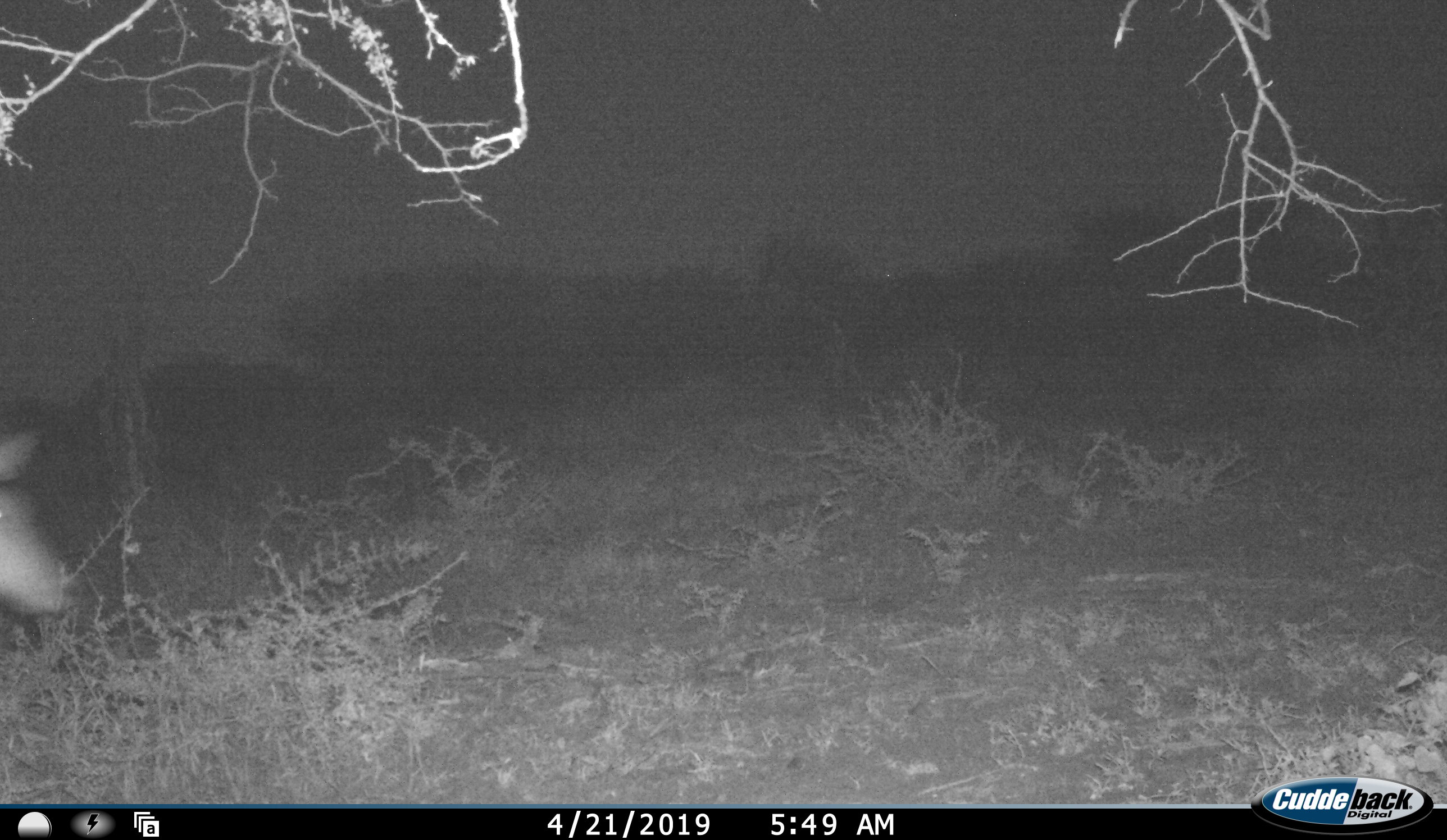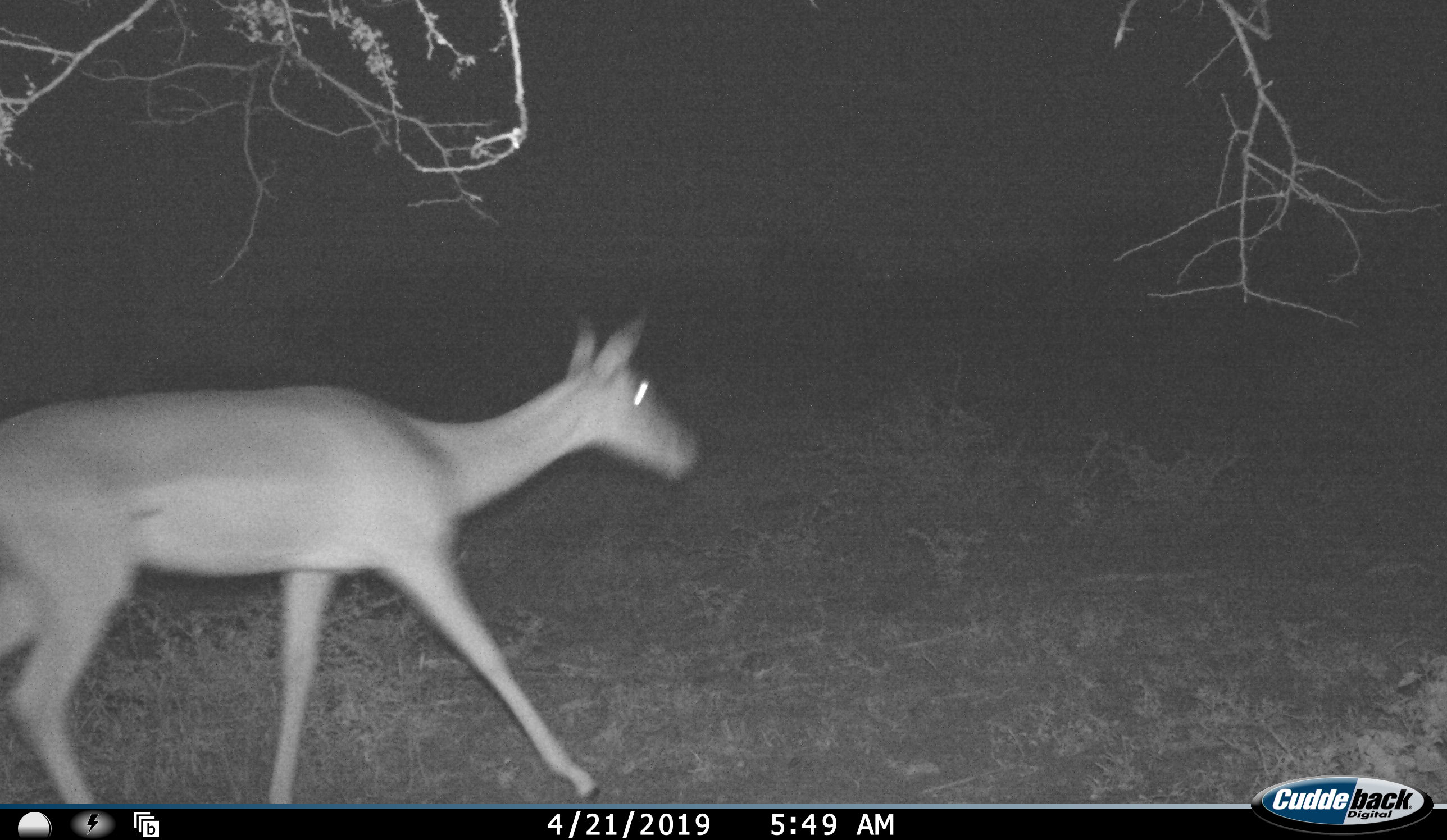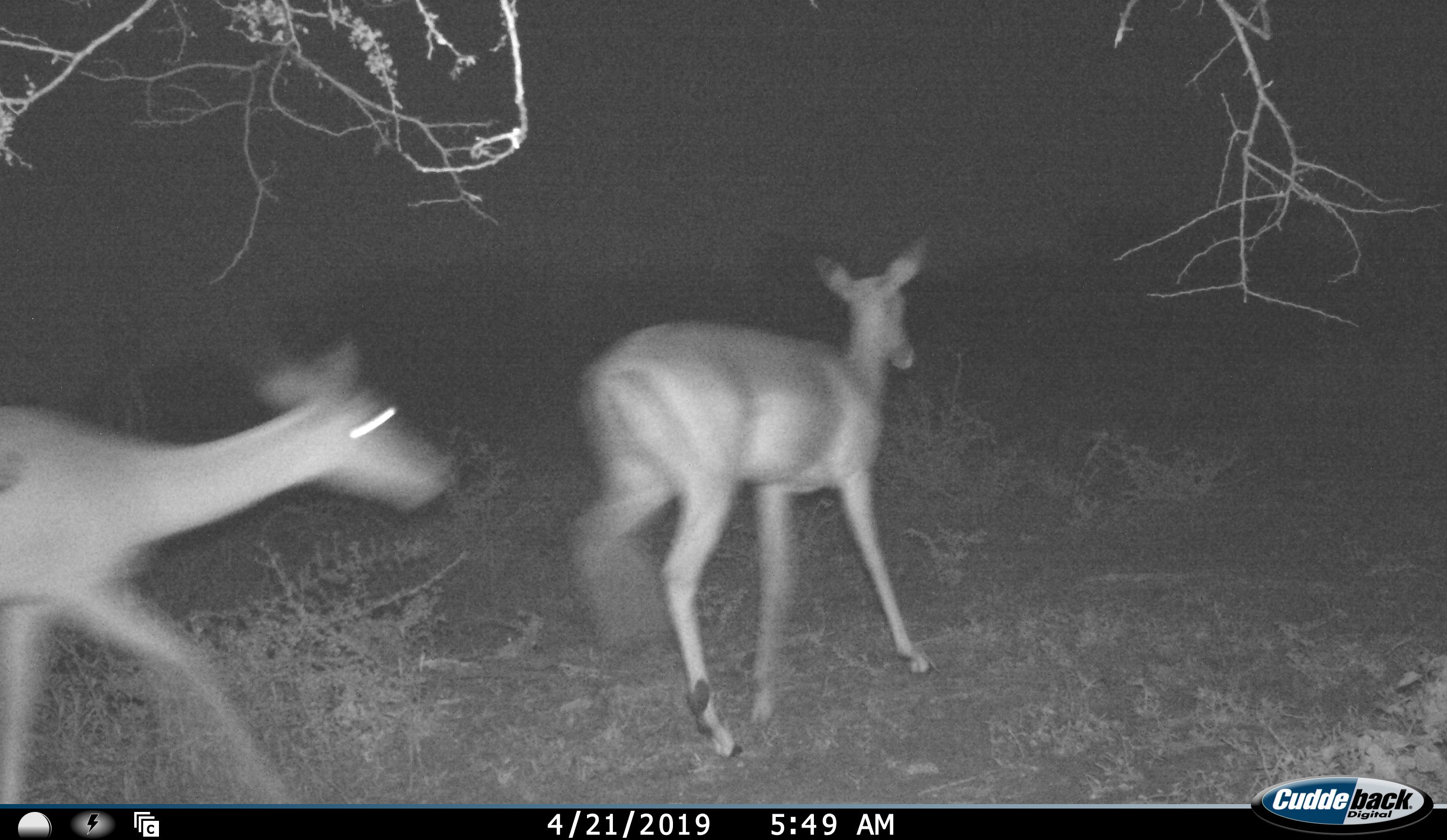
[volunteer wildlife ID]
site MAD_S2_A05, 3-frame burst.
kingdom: Animalia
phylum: Chordata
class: Mammalia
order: Artiodactyla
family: Bovidae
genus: Aepyceros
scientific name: Aepyceros melampus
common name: impala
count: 2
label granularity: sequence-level